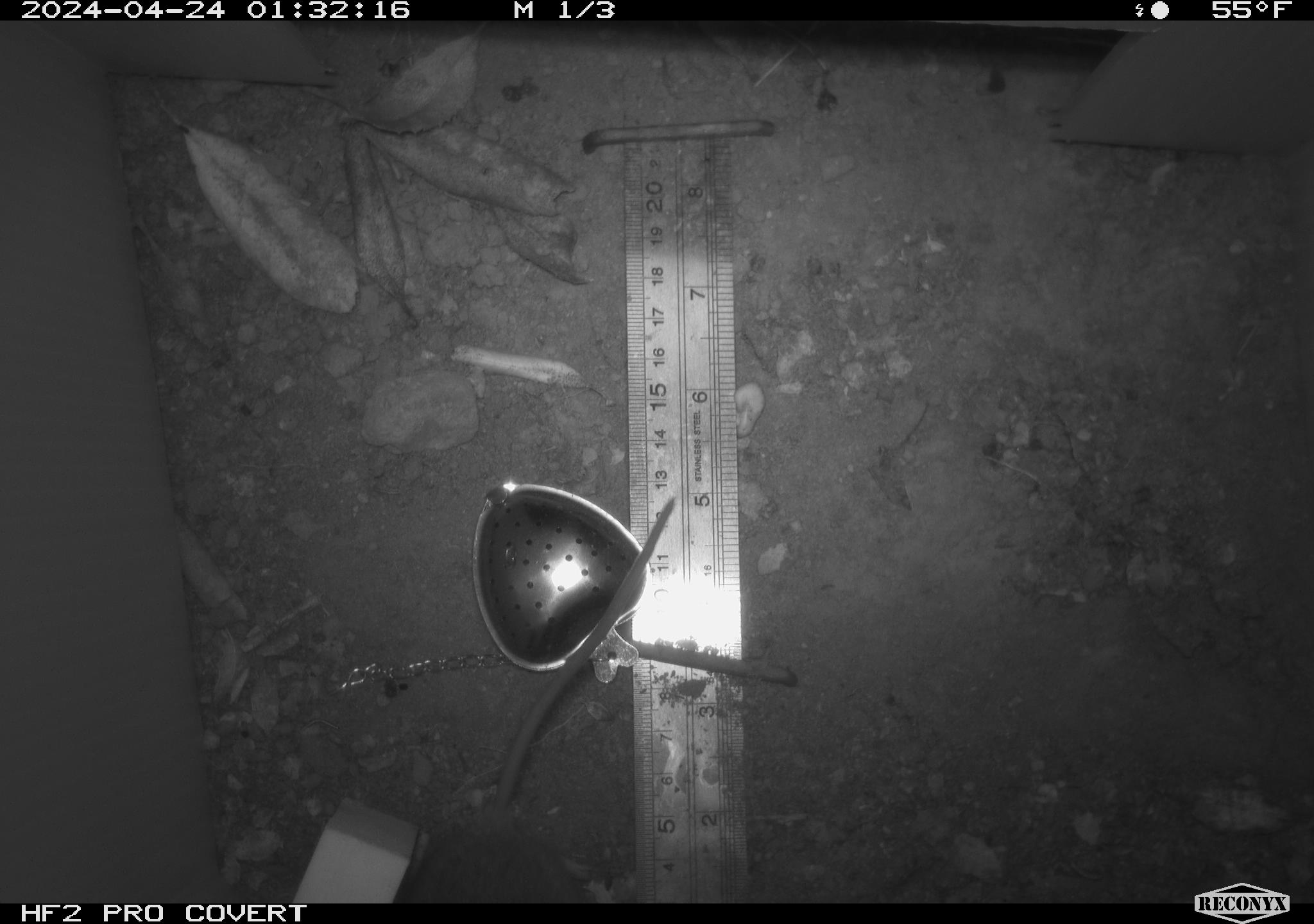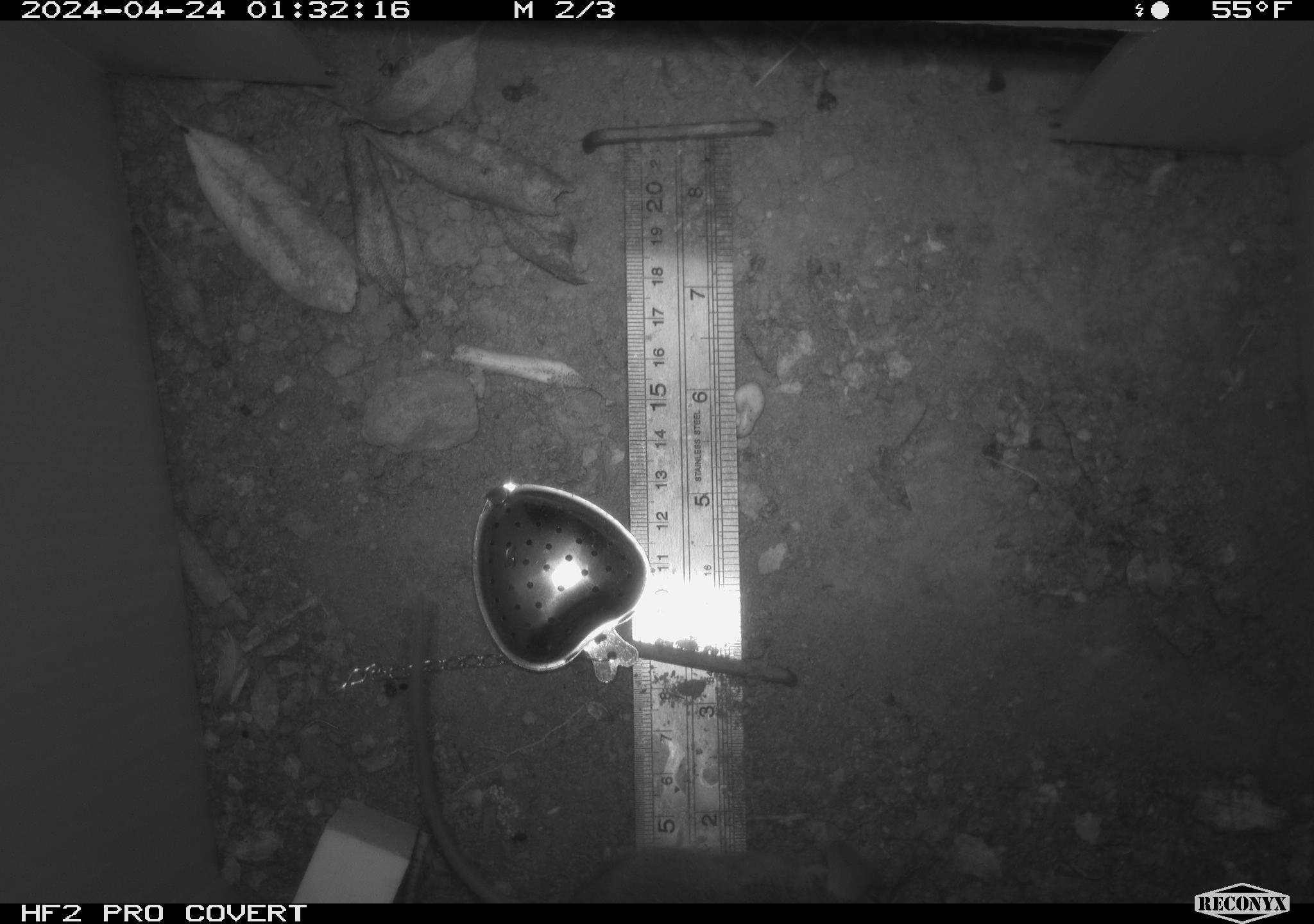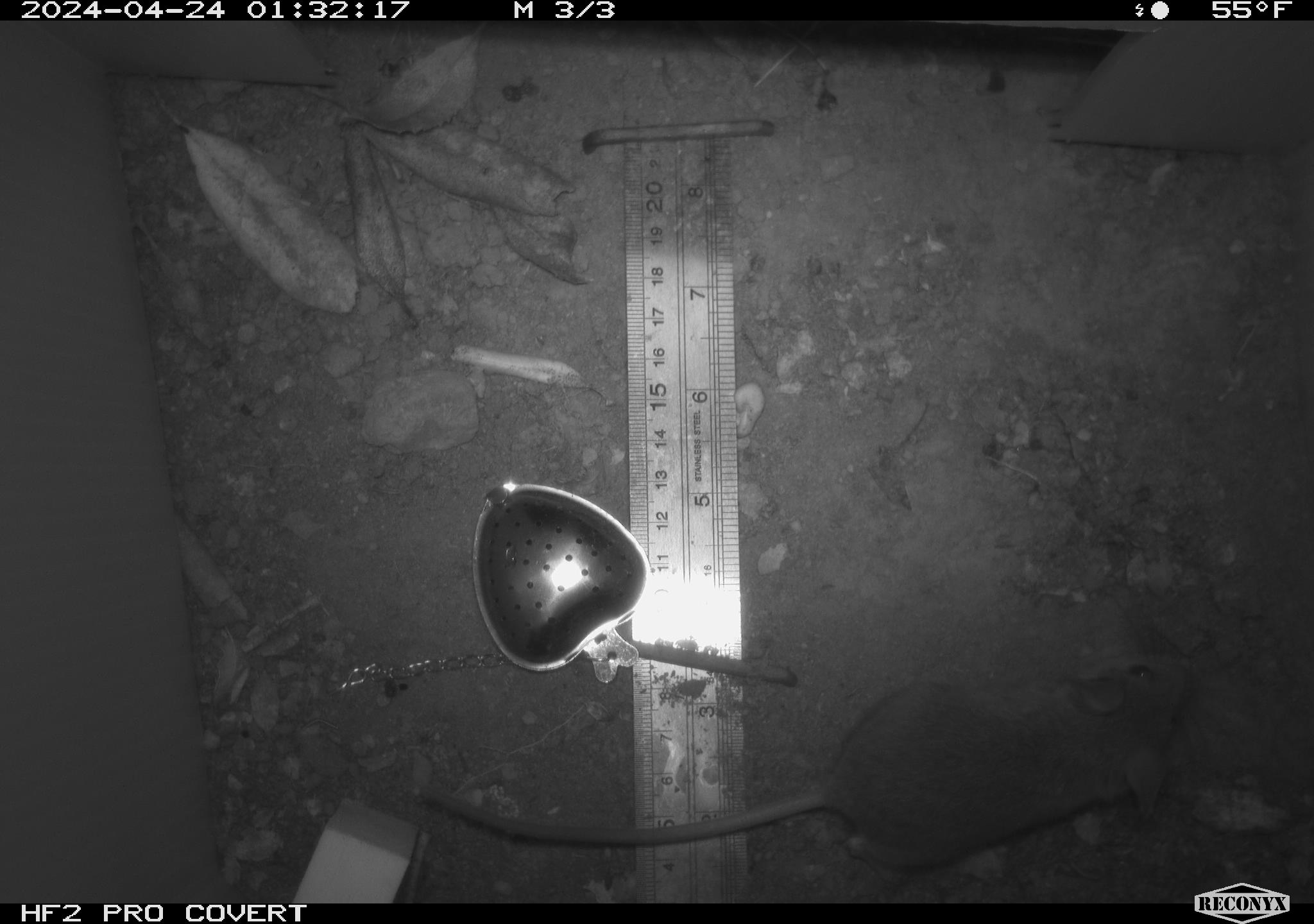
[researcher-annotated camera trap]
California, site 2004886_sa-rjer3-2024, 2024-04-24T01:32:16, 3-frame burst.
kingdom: Animalia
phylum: Chordata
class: Mammalia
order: Rodentia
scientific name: Rodentia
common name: mouse species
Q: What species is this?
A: Mouse species (Rodentia).